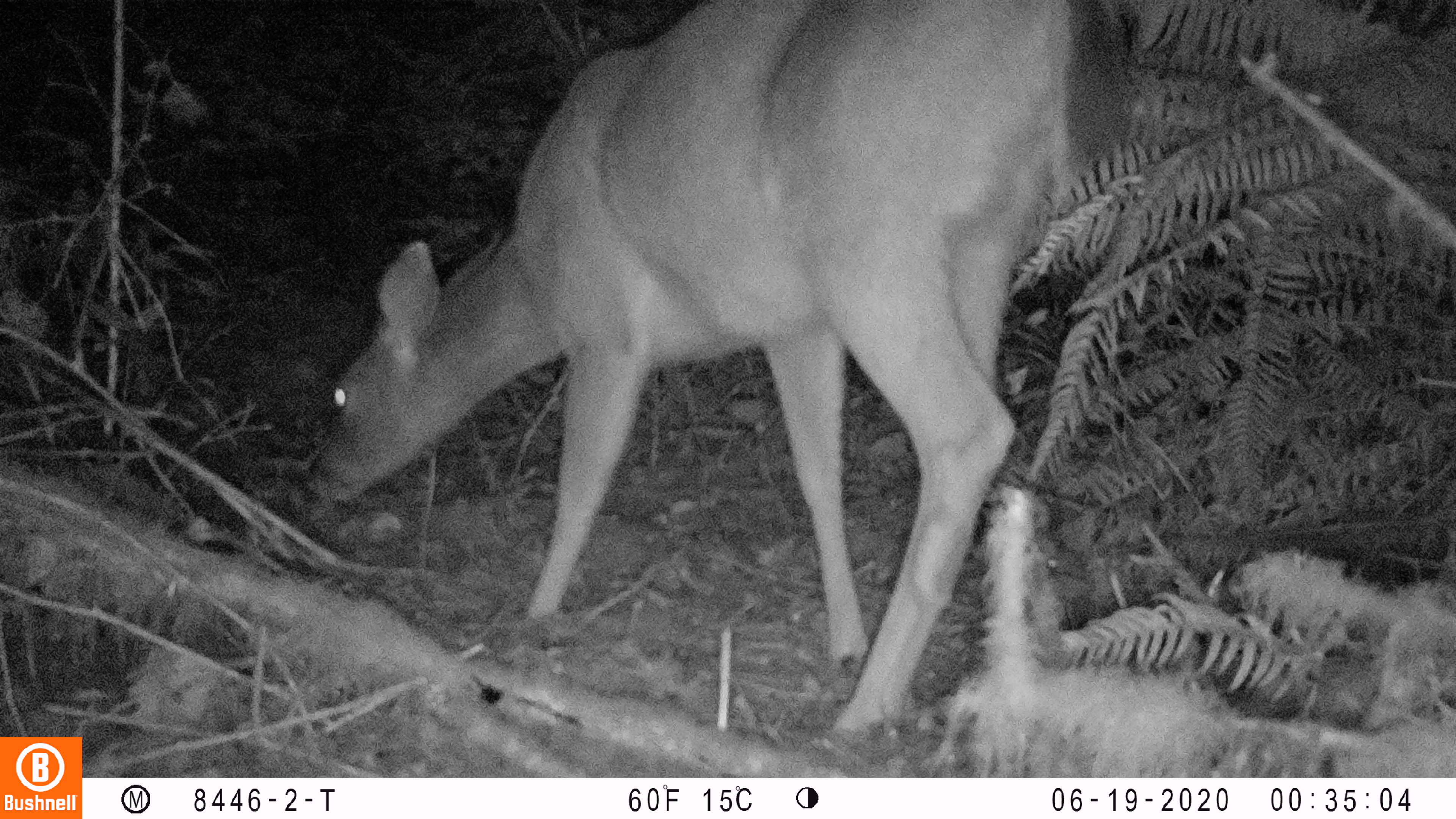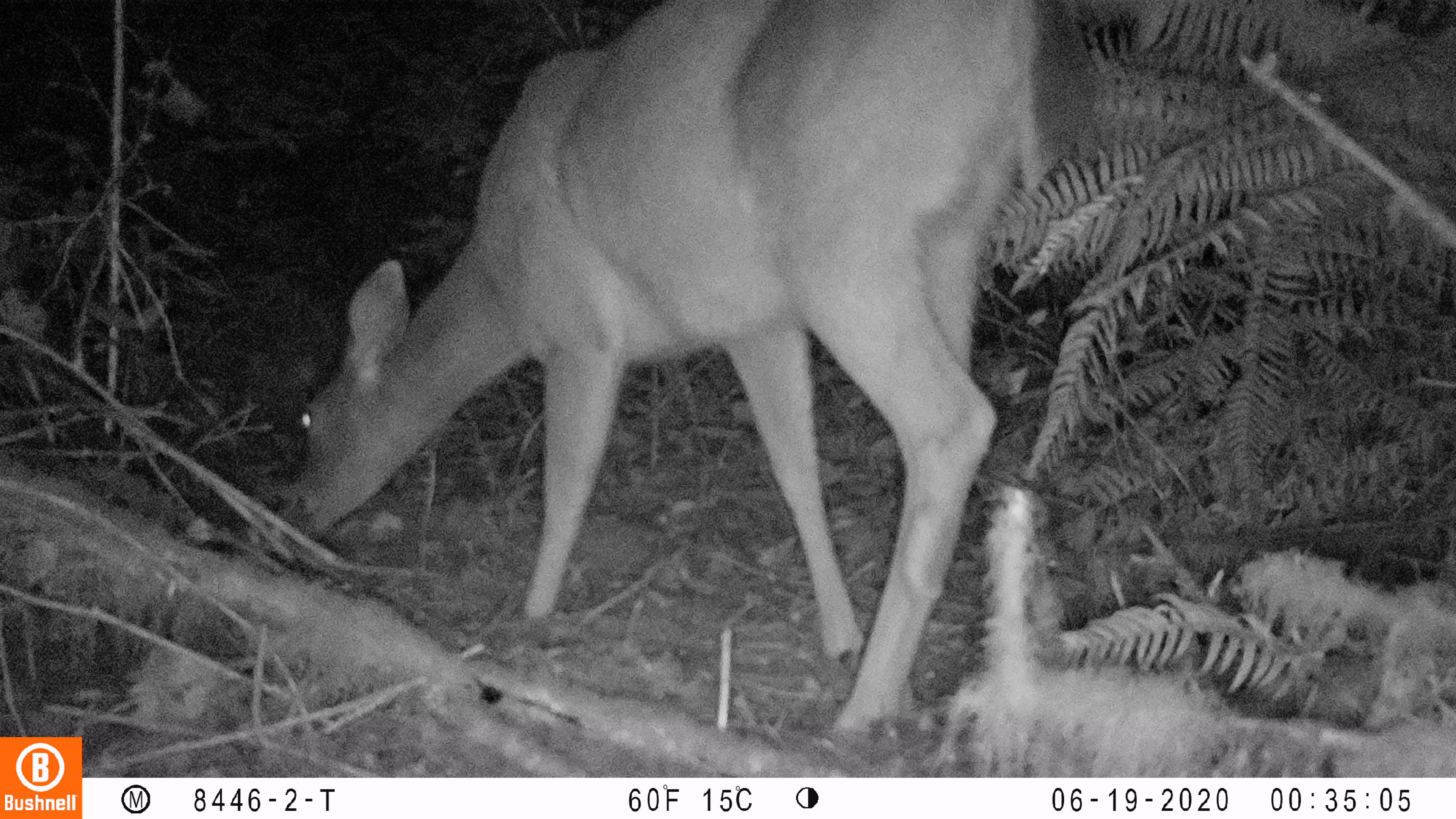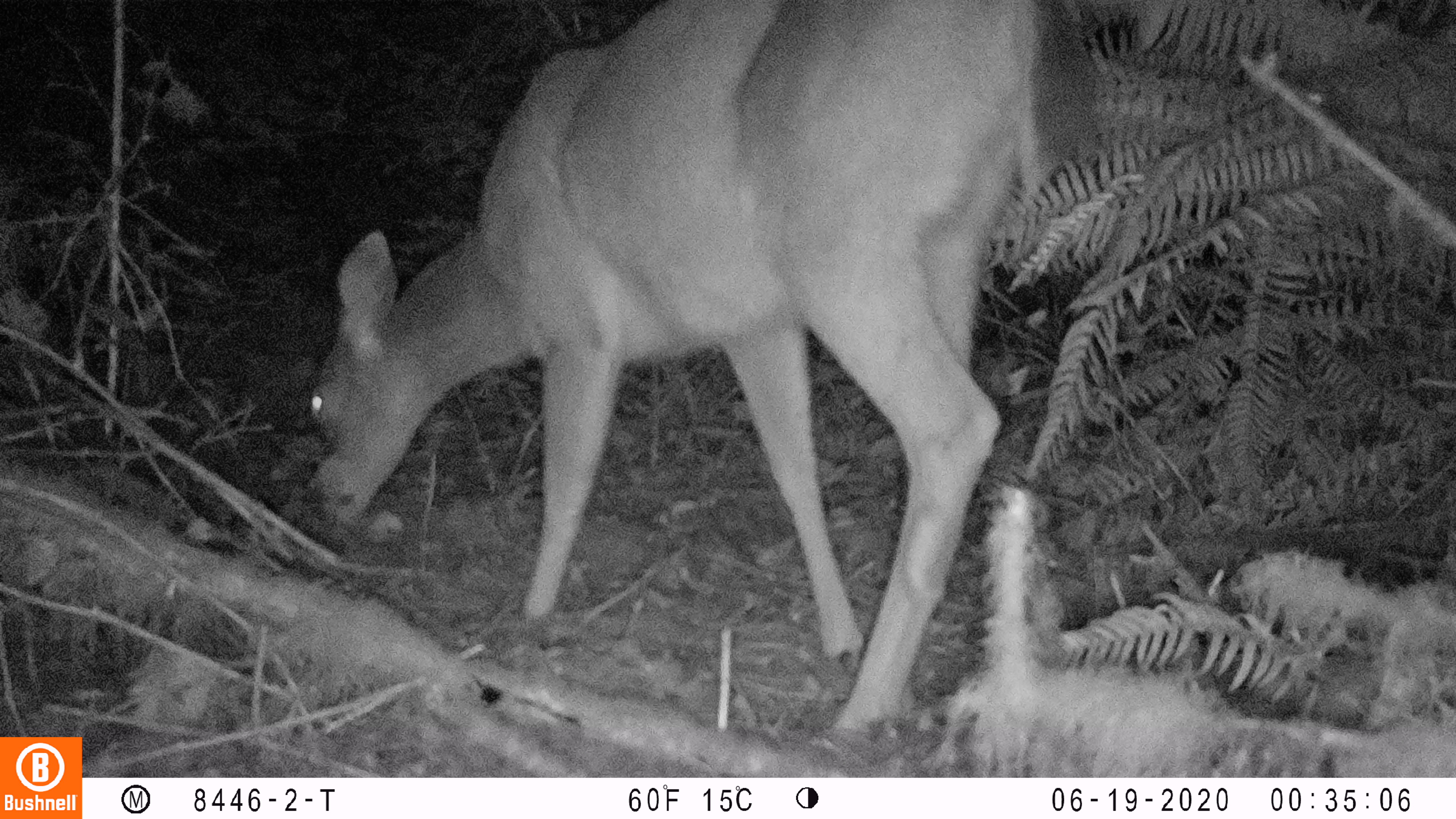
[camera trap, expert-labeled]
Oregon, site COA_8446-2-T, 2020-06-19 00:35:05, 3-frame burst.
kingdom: Animalia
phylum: Chordata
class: Mammalia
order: Artiodactyla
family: Cervidae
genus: Odocoileus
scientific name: Odocoileus hemionus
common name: black-tailed deer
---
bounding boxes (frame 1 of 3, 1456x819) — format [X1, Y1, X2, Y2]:
black-tailed deer: [300, 4, 1151, 755]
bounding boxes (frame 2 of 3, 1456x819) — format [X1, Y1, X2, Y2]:
black-tailed deer: [270, 1, 1100, 740]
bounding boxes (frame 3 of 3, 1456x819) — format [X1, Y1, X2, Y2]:
black-tailed deer: [292, 1, 1102, 747]